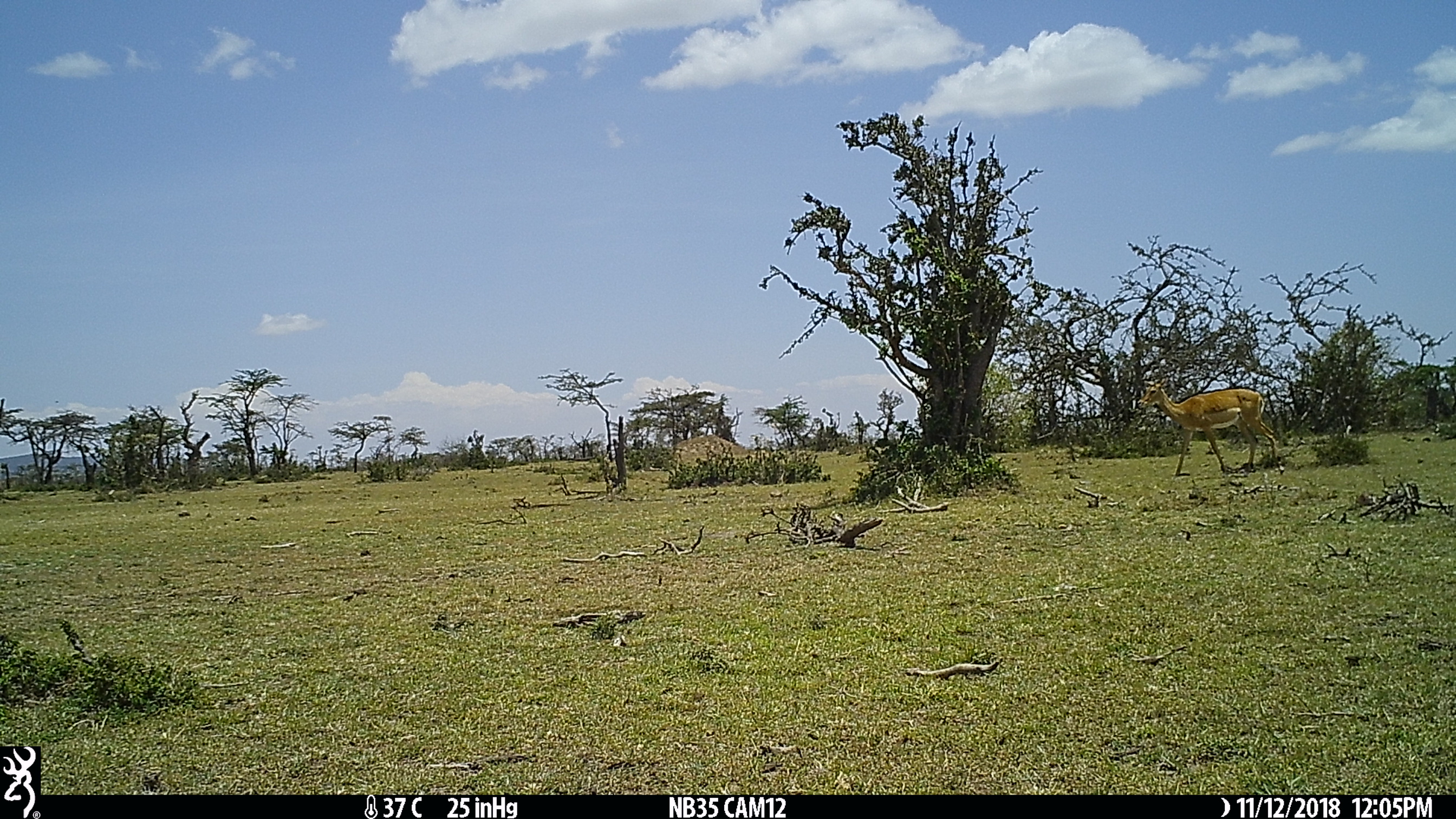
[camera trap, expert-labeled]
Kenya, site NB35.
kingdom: Animalia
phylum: Chordata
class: Mammalia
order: Artiodactyla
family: Bovidae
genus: Aepyceros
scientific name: Aepyceros melampus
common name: impala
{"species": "impala (Aepyceros melampus)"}